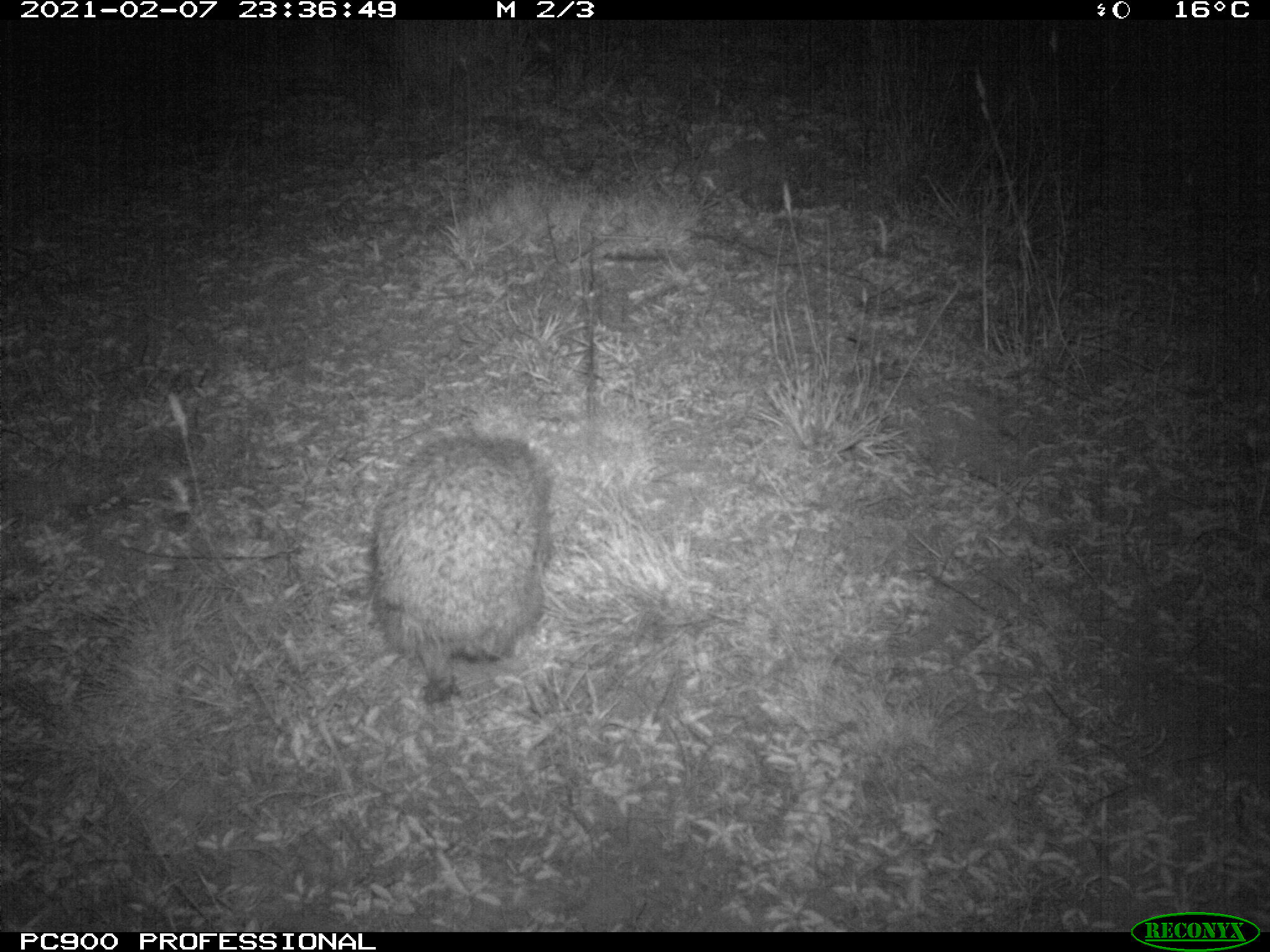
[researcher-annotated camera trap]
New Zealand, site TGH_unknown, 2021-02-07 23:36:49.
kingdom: Animalia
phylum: Chordata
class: Mammalia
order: Eulipotyphla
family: Erinaceidae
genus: Erinaceus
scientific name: Erinaceus europaeus europaeus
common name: european hedgehog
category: hedgehog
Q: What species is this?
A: Hedgehog (european hedgehog) (Erinaceus europaeus europaeus).